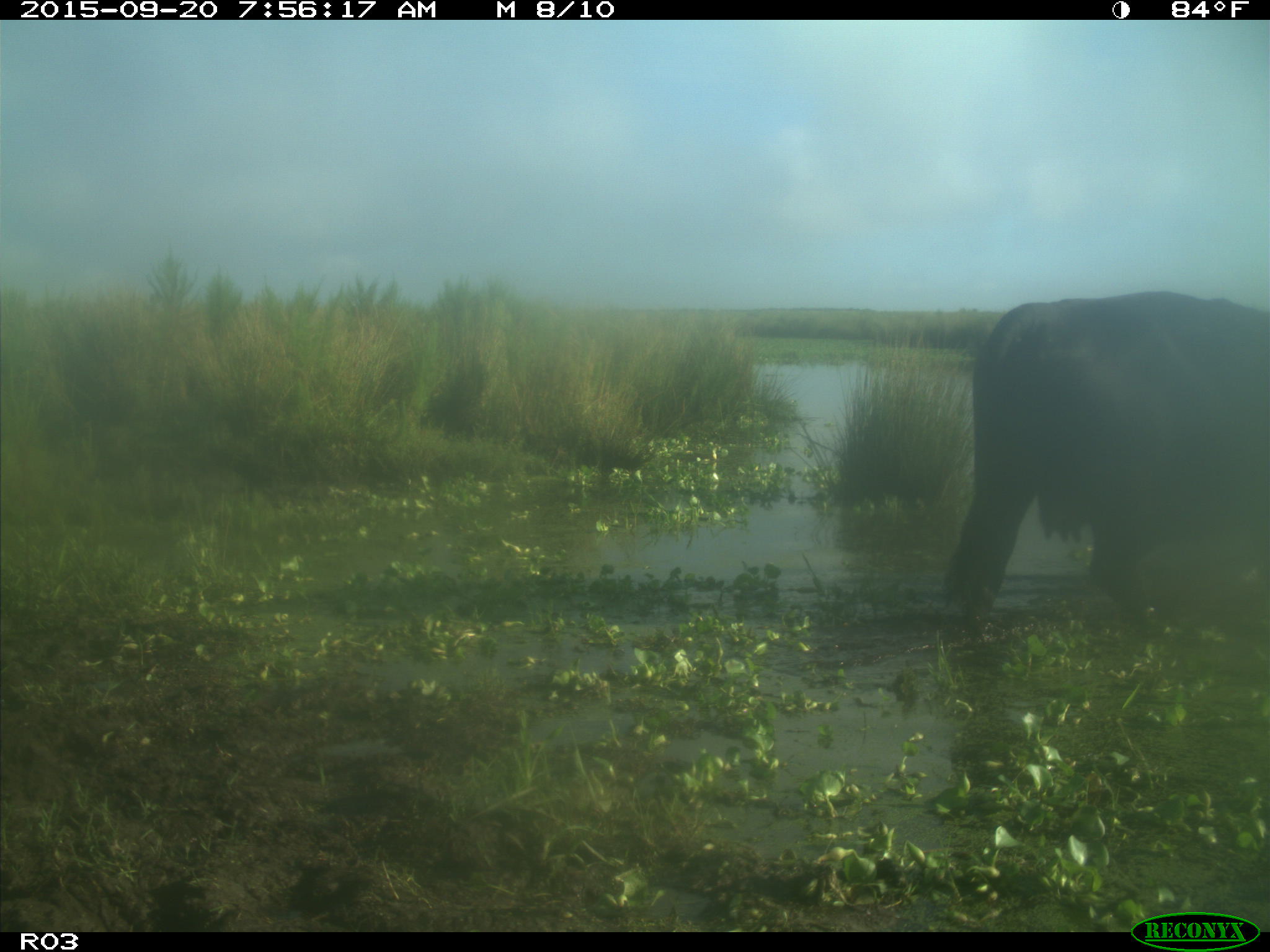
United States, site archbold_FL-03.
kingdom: Animalia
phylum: Chordata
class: Mammalia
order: Artiodactyla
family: Bovidae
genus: Bos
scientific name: Bos taurus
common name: domestic cow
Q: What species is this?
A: Bos taurus (domestic cow).